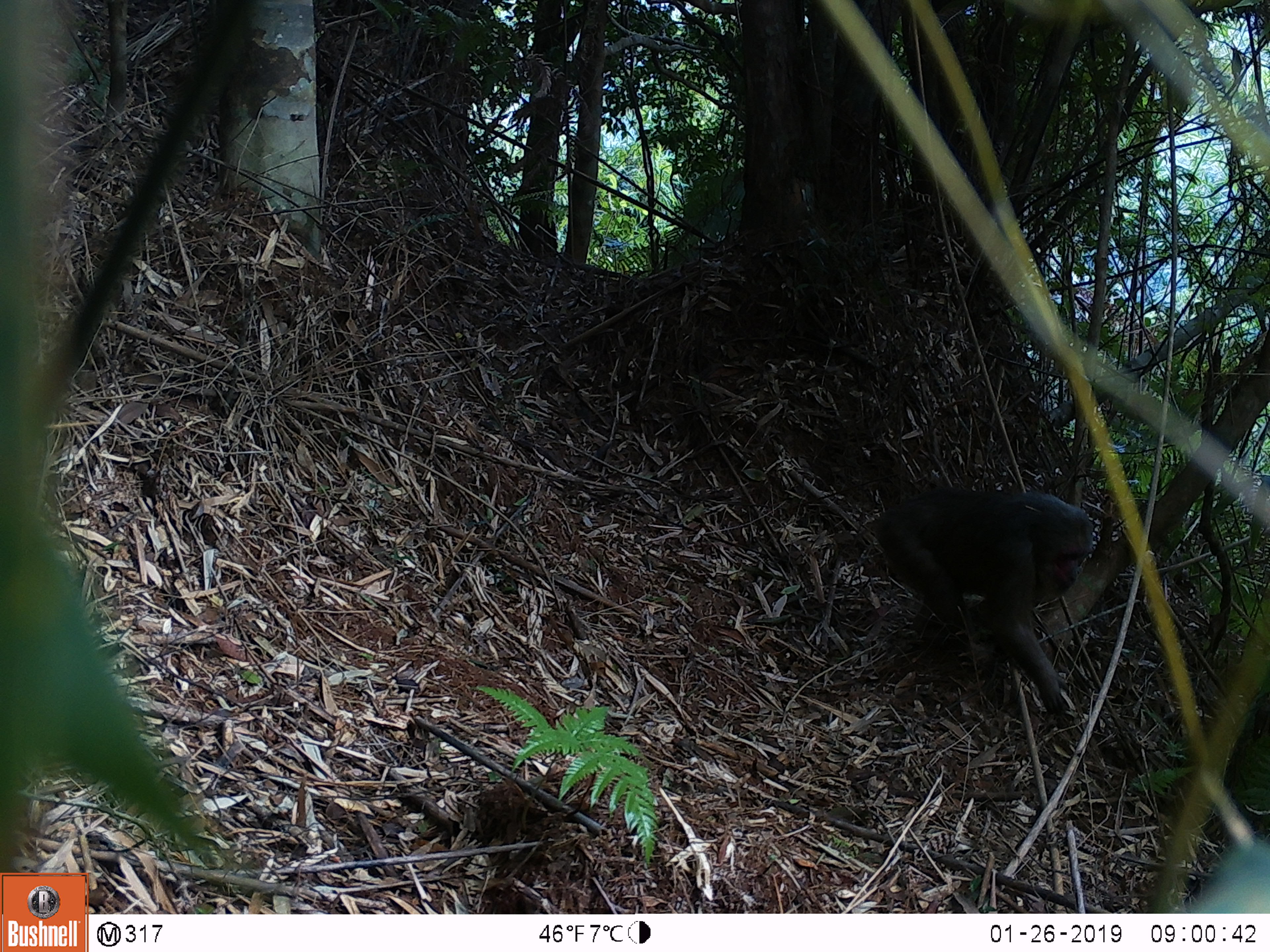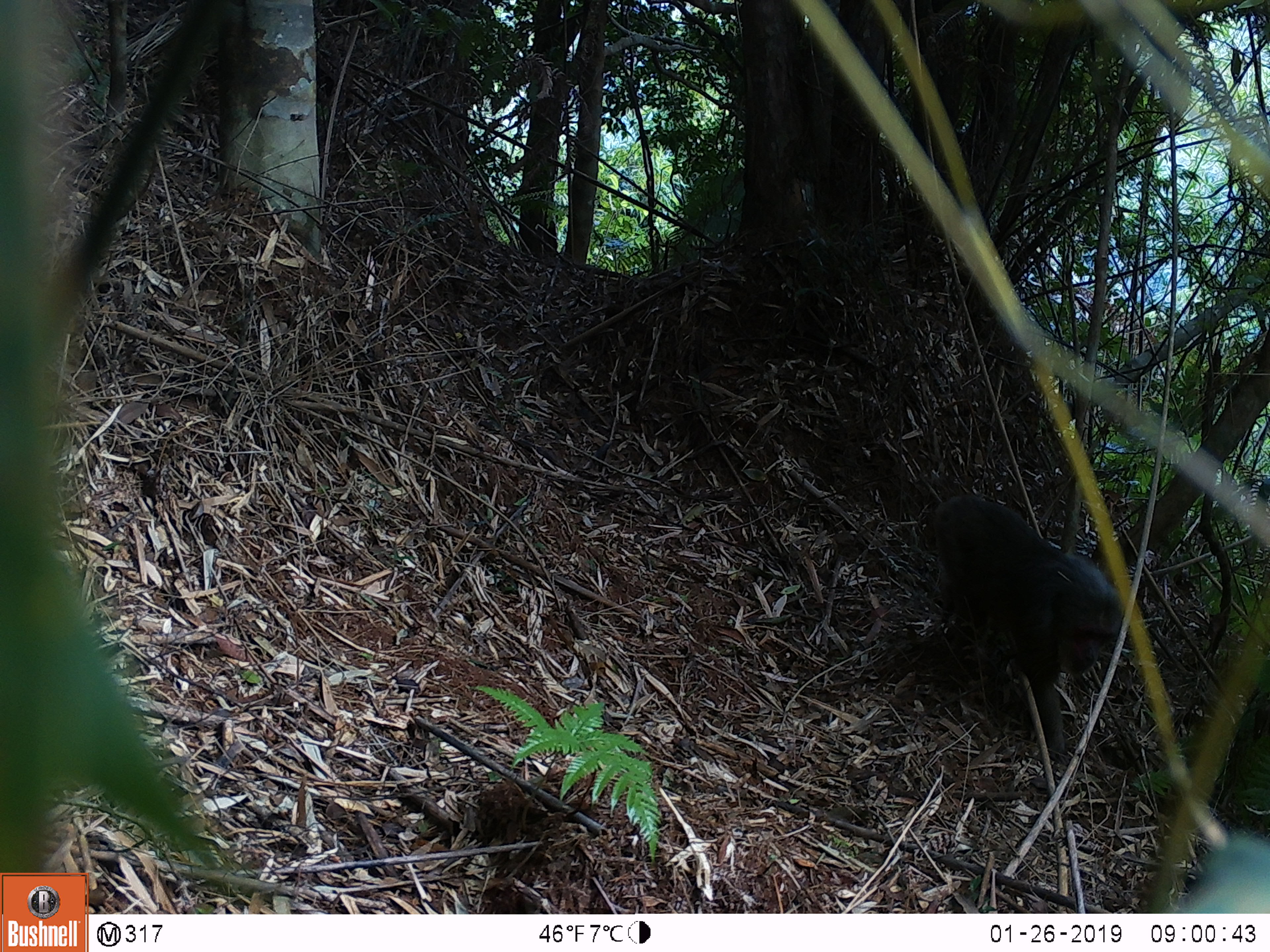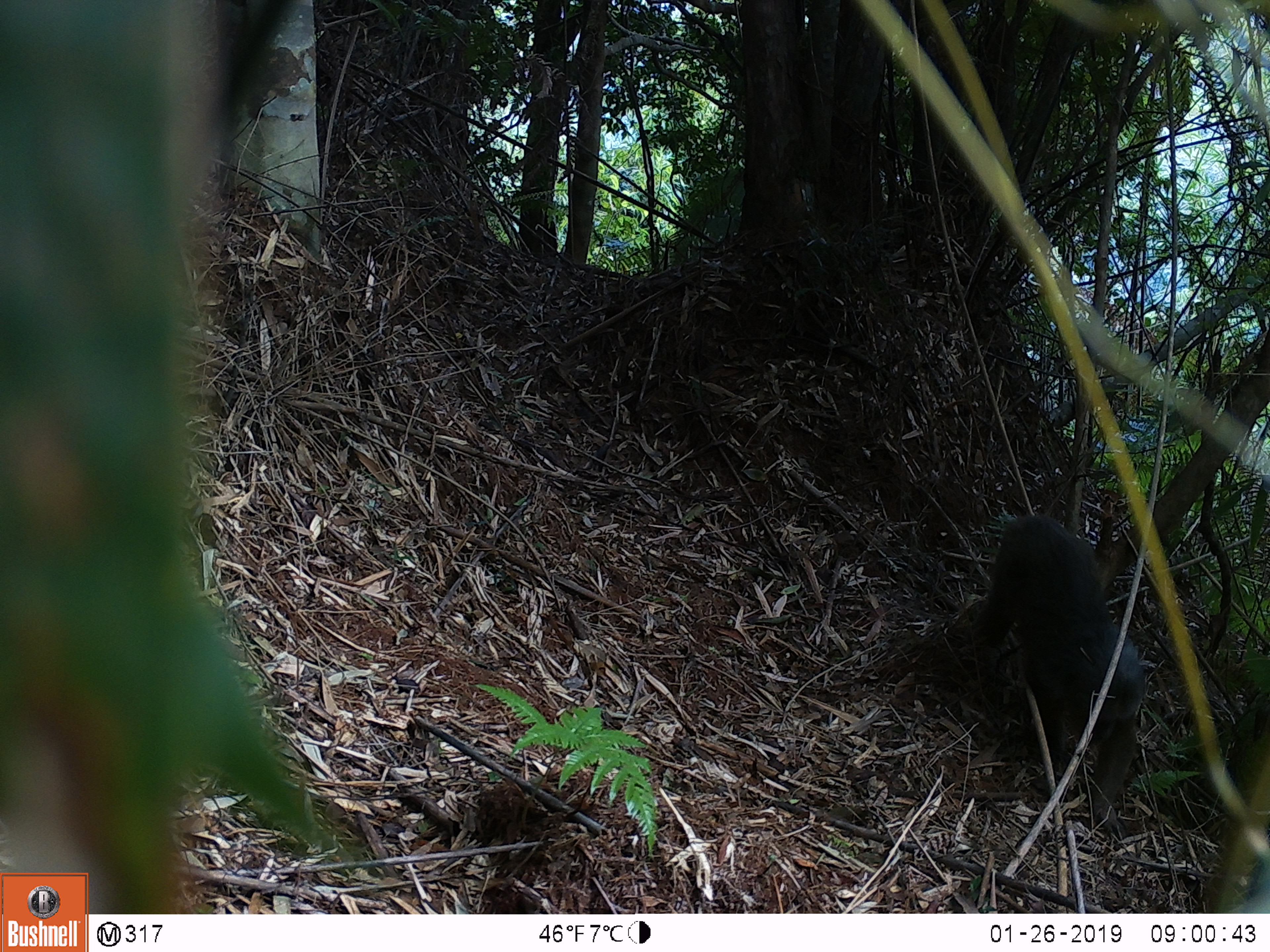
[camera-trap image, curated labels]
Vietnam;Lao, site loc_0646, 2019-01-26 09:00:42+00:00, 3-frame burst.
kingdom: Animalia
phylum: Chordata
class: Mammalia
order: Primates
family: Cercopithecidae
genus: Macaca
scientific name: Macaca arctoides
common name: stump-tailed macaque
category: stump tailed macaque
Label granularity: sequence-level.